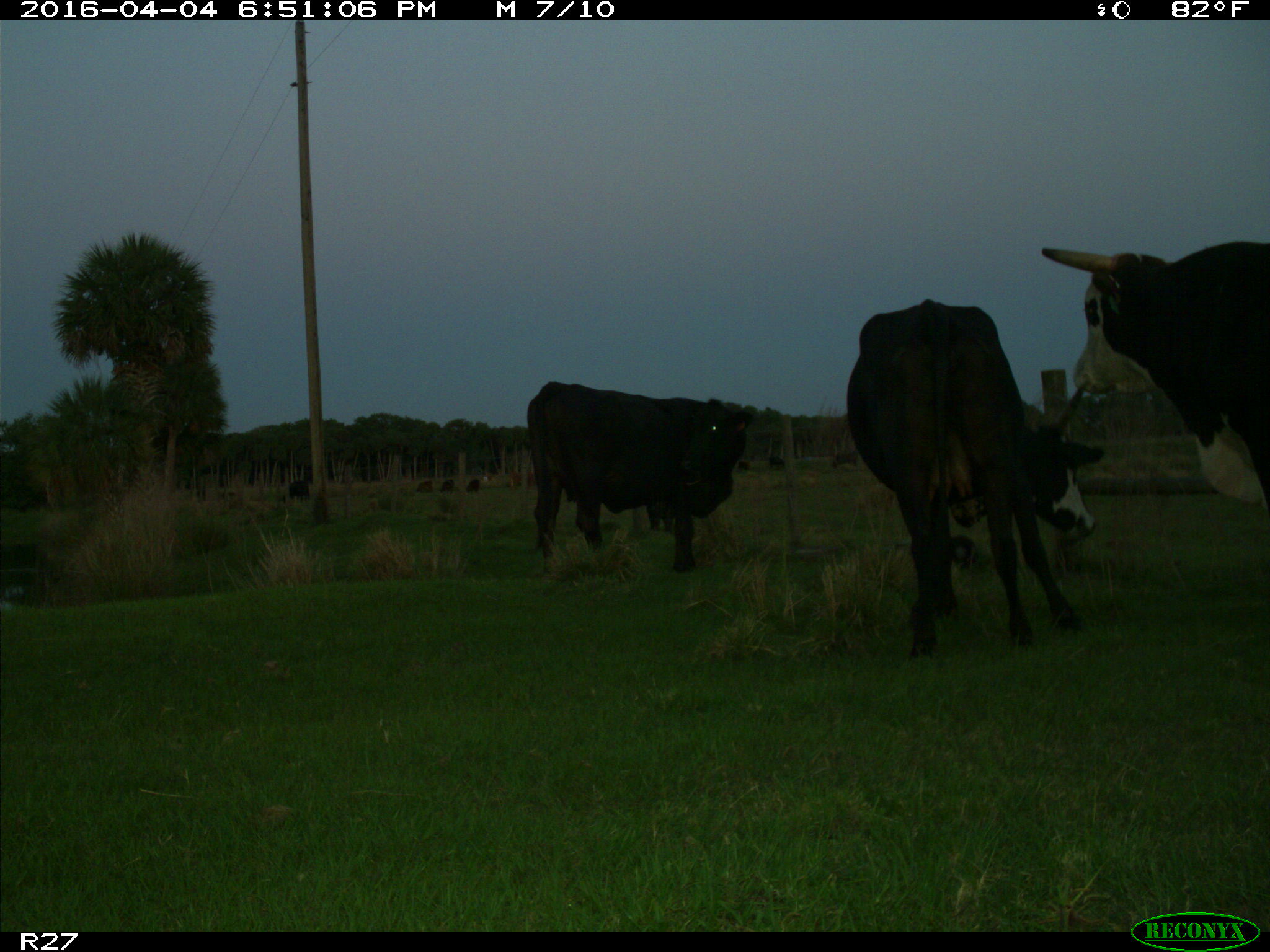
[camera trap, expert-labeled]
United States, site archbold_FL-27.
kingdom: Animalia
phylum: Chordata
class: Mammalia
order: Artiodactyla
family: Bovidae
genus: Bos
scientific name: Bos taurus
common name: domestic cow